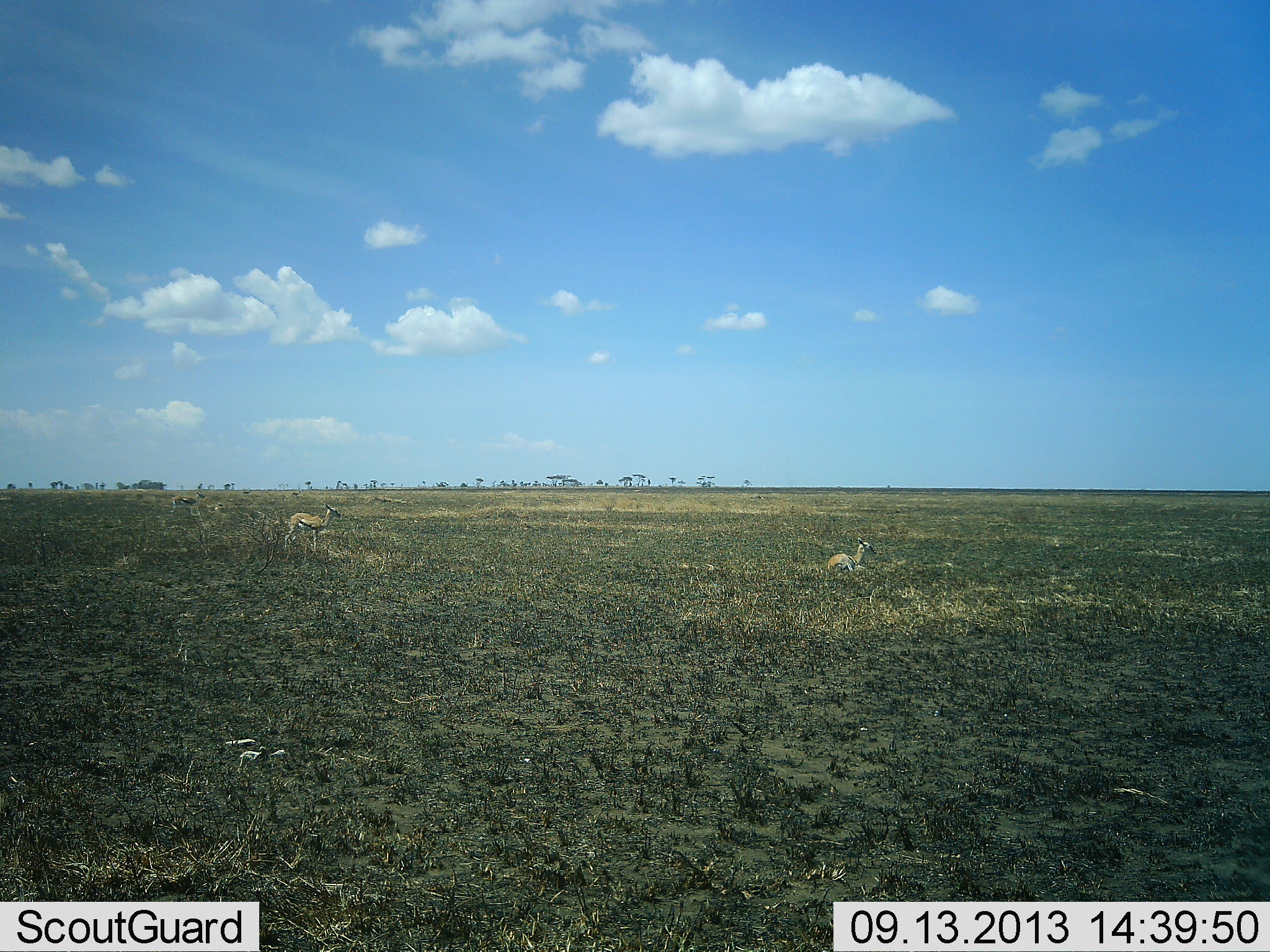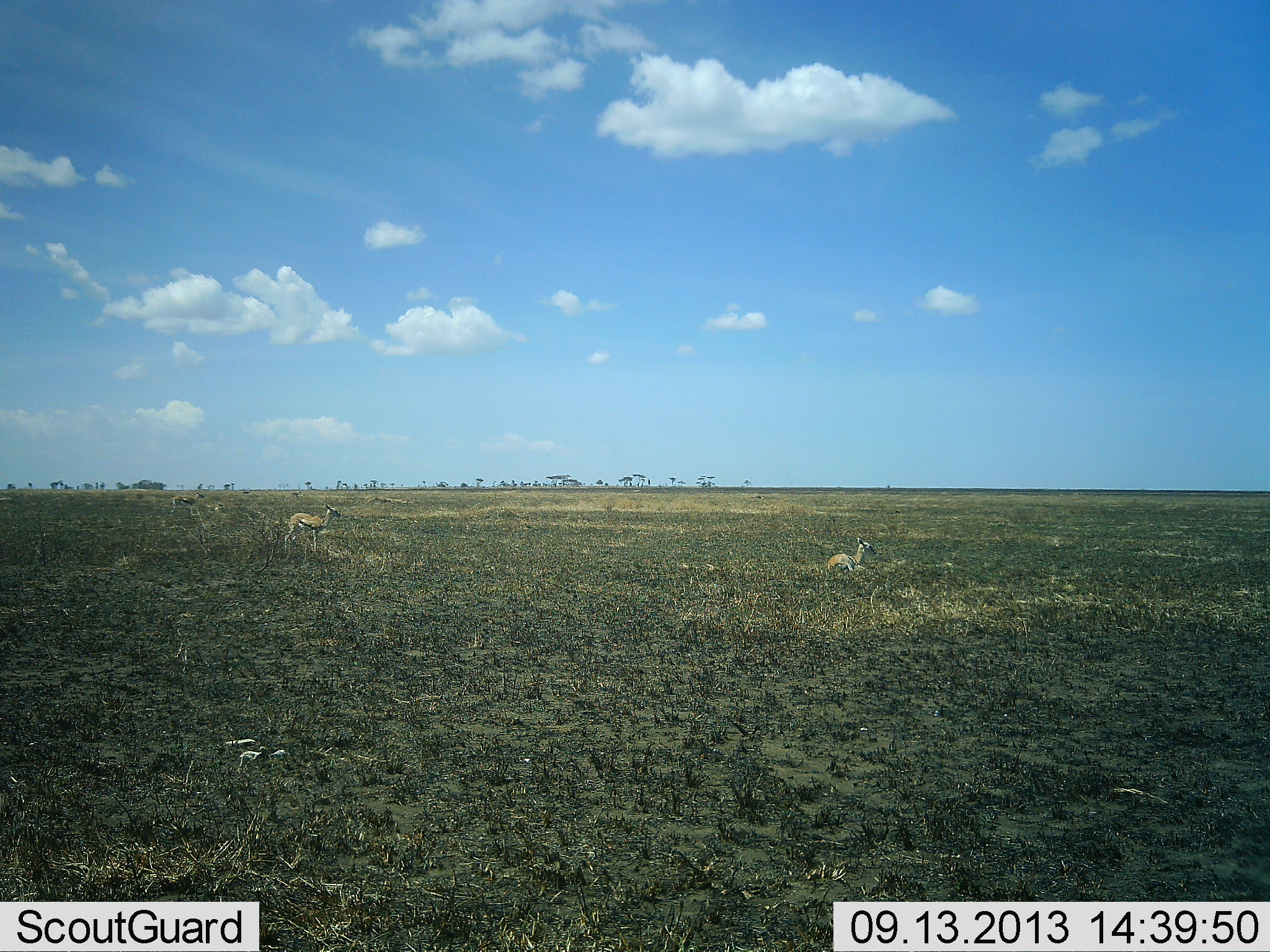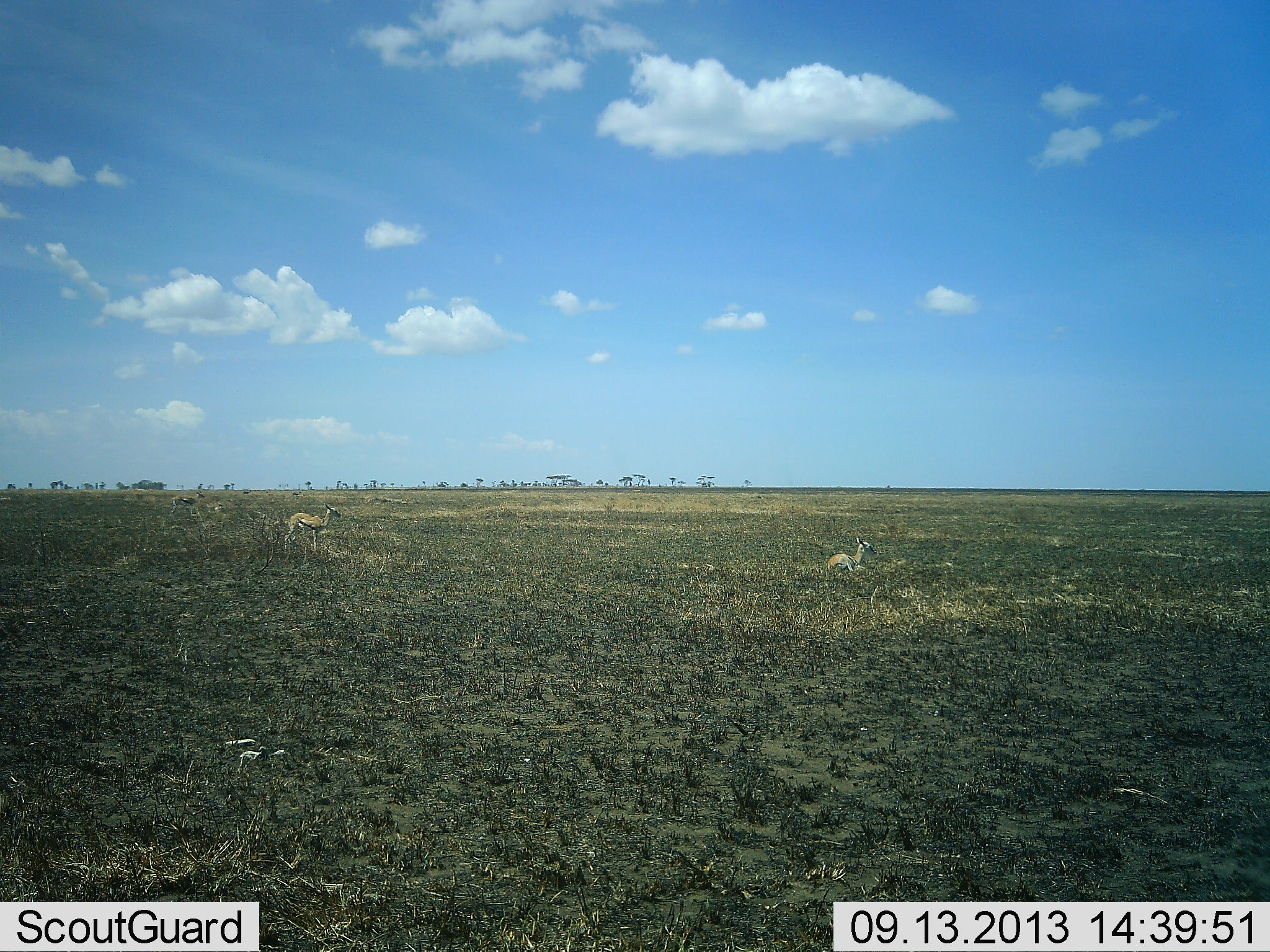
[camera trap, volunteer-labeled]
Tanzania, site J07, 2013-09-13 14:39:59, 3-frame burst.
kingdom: Animalia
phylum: Chordata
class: Mammalia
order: Artiodactyla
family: Bovidae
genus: Eudorcas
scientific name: Eudorcas thomsonii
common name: thomson's gazelle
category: gazellethomsons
Gazellethomsons (thomson's gazelle) (Eudorcas thomsonii), count 2. Behavior (volunteer vote fractions): standing 80%, resting 100%, moving 0%, interacting 0%. Young present (vote fraction): 0%. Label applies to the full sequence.